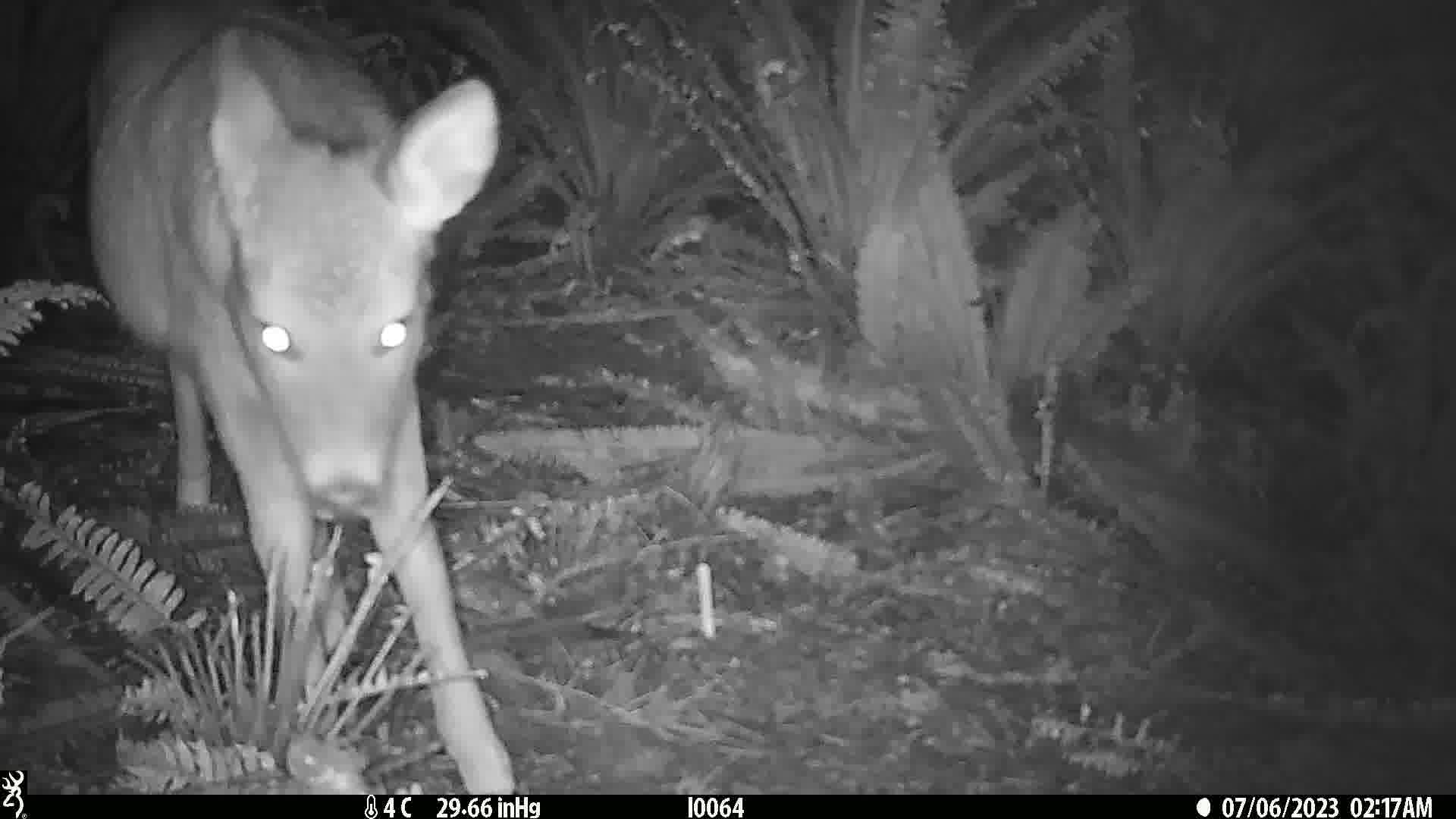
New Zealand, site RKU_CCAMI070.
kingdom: Animalia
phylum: Chordata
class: Mammalia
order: Artiodactyla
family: Cervidae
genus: Odocoileus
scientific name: Odocoileus virginianus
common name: white-tailed deer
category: white tailed deer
White tailed deer (white-tailed deer) (Odocoileus virginianus).